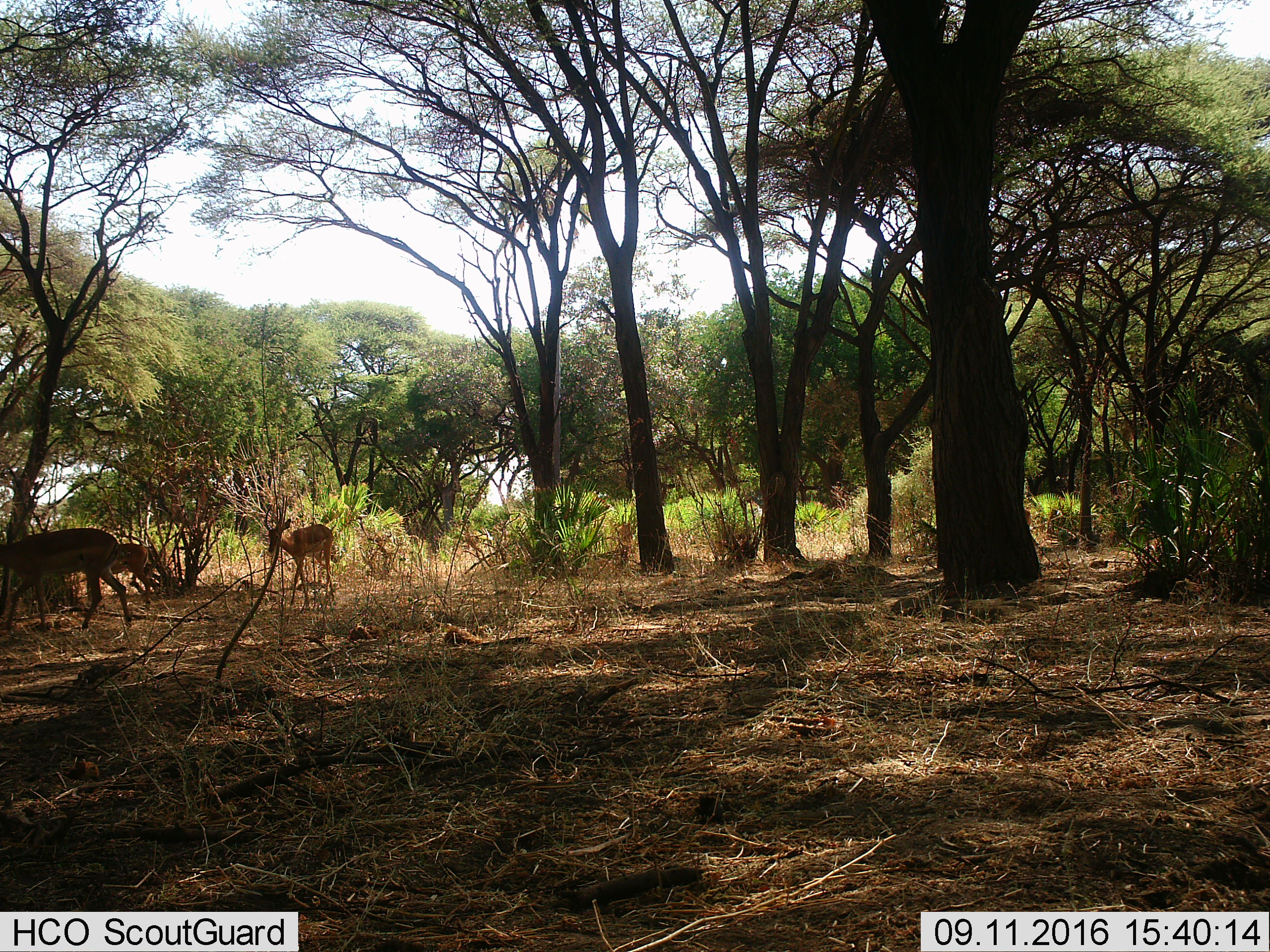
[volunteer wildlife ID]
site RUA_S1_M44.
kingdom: Animalia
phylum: Chordata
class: Mammalia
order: Artiodactyla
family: Bovidae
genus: Aepyceros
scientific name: Aepyceros melampus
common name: impala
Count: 3.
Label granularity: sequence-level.